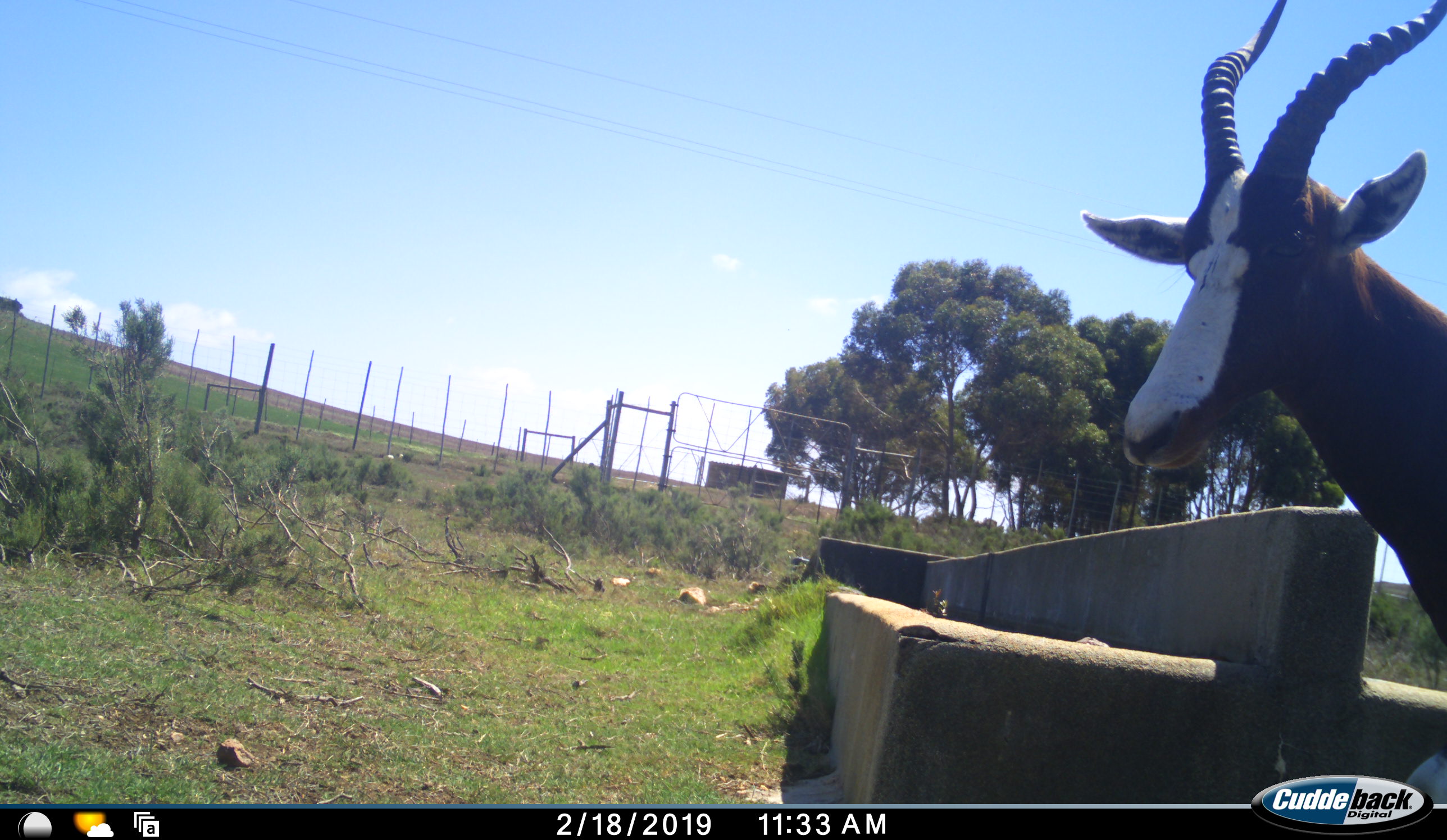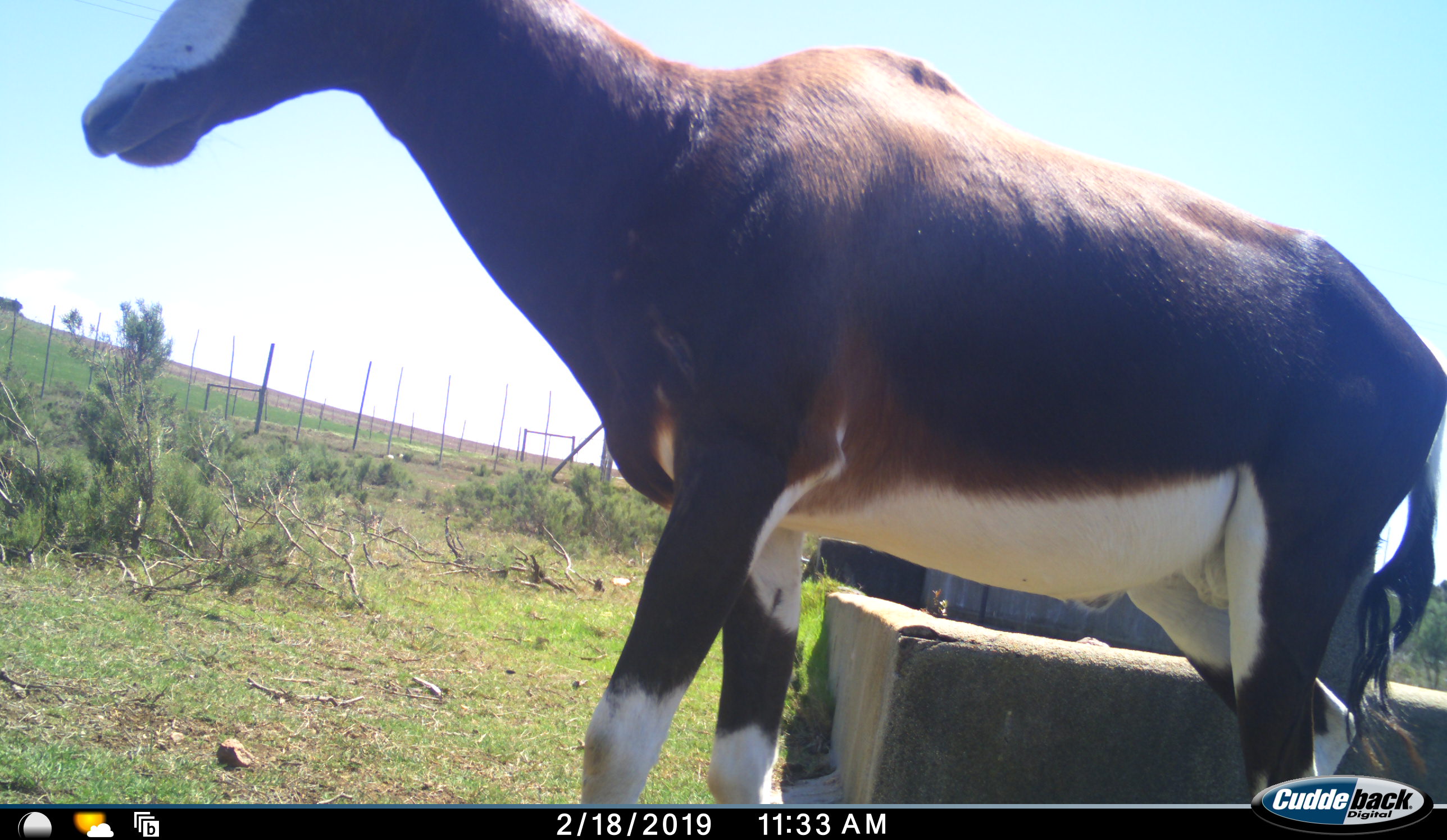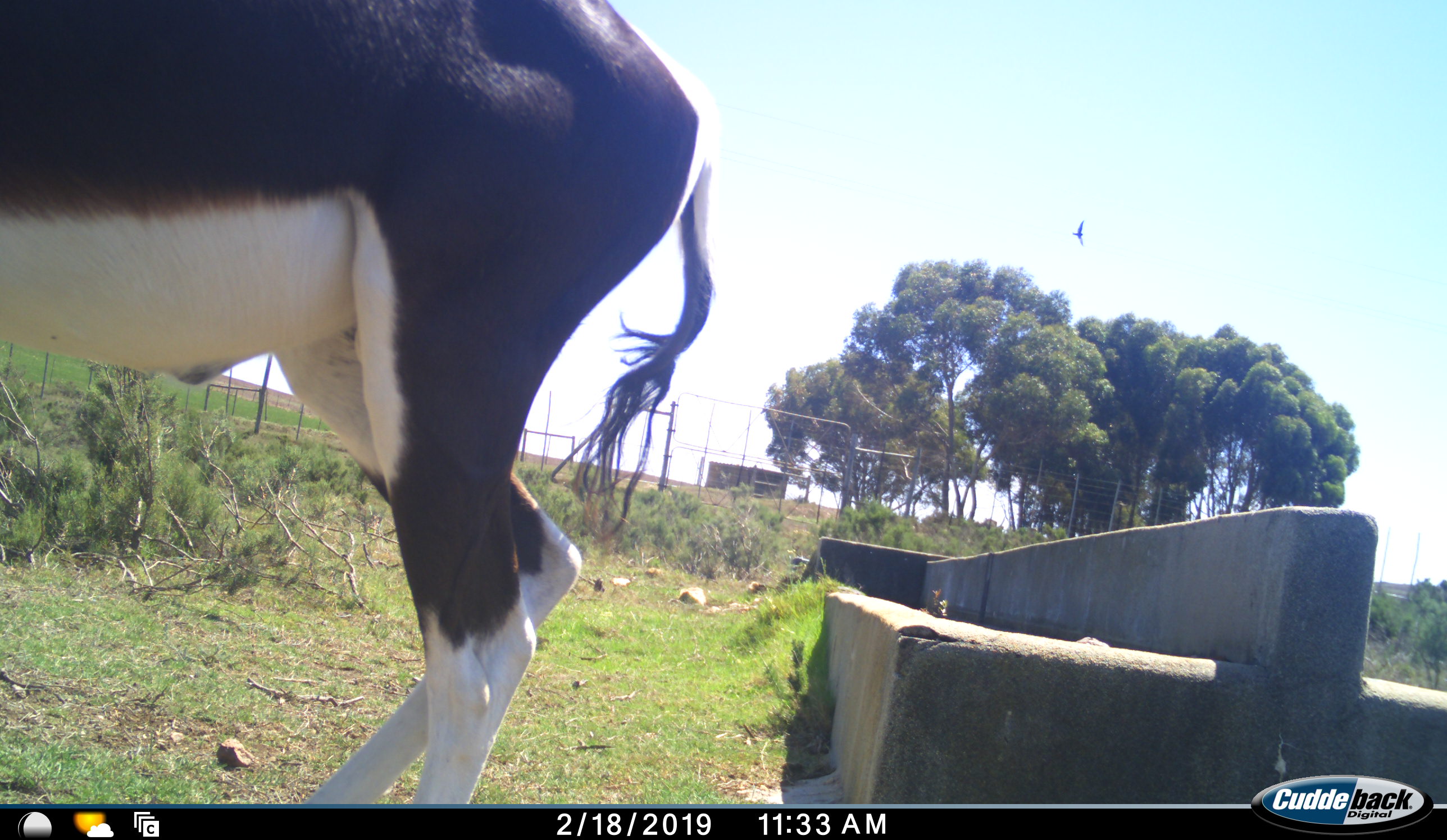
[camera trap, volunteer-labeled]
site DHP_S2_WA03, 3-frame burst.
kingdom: Animalia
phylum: Chordata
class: Mammalia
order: Artiodactyla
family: Bovidae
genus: Damaliscus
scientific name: Damaliscus pygargus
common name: bontebok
Bontebok (Damaliscus pygargus), count 1. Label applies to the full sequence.